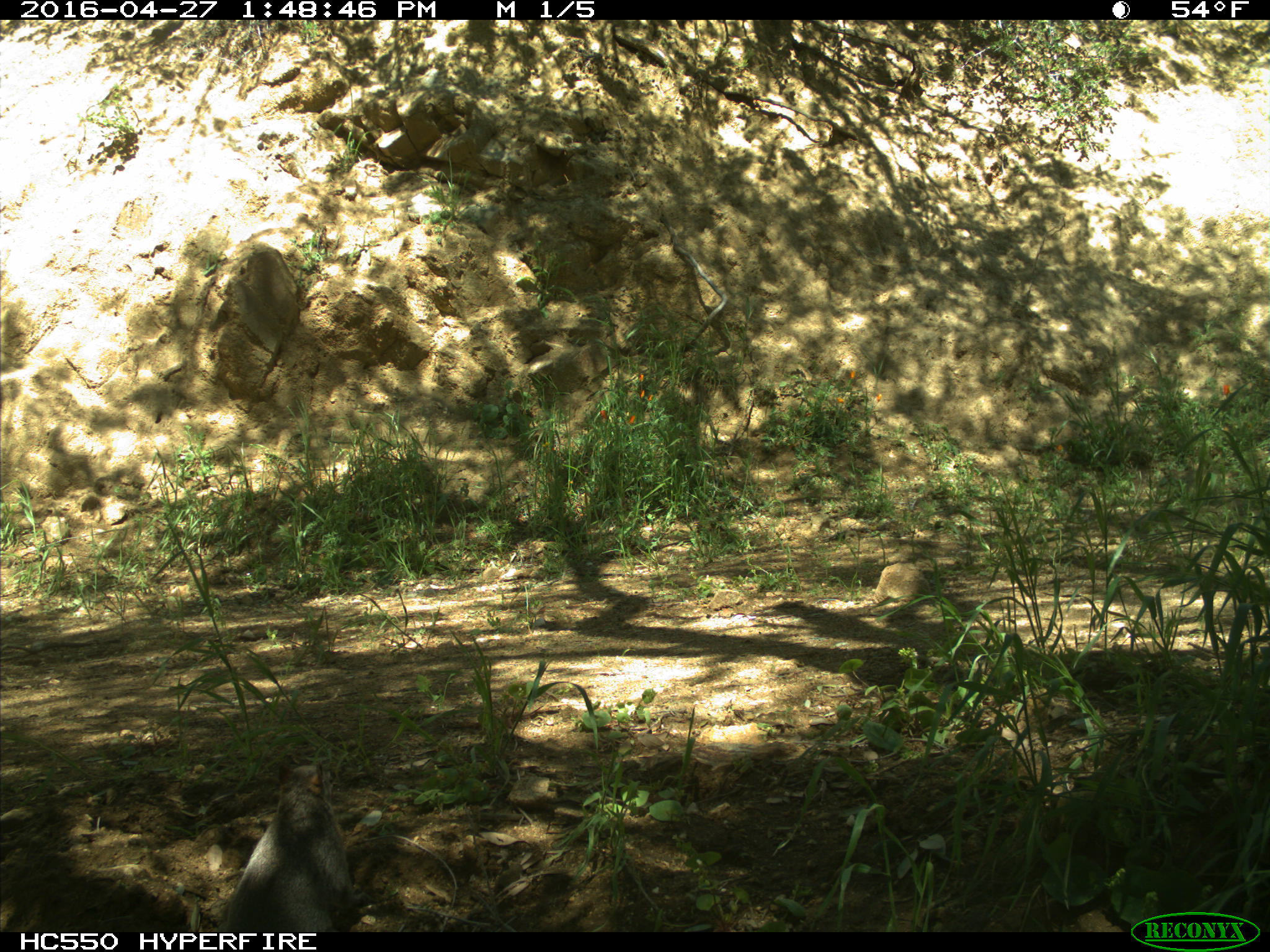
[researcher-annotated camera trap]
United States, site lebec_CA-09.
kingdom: Animalia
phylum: Chordata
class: Mammalia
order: Rodentia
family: Sciuridae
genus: Sciurus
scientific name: Sciurus carolinensis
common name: eastern gray squirrel